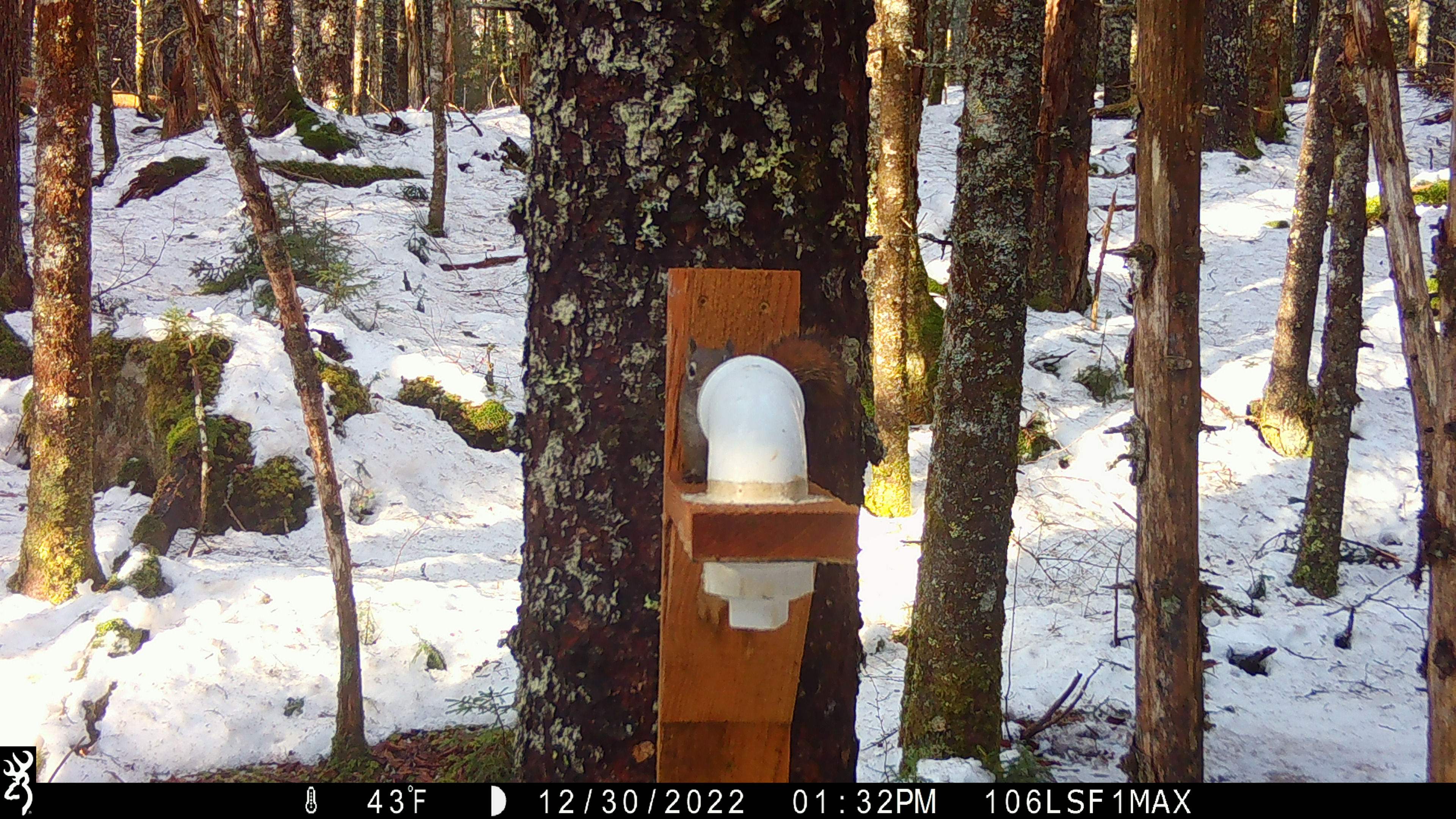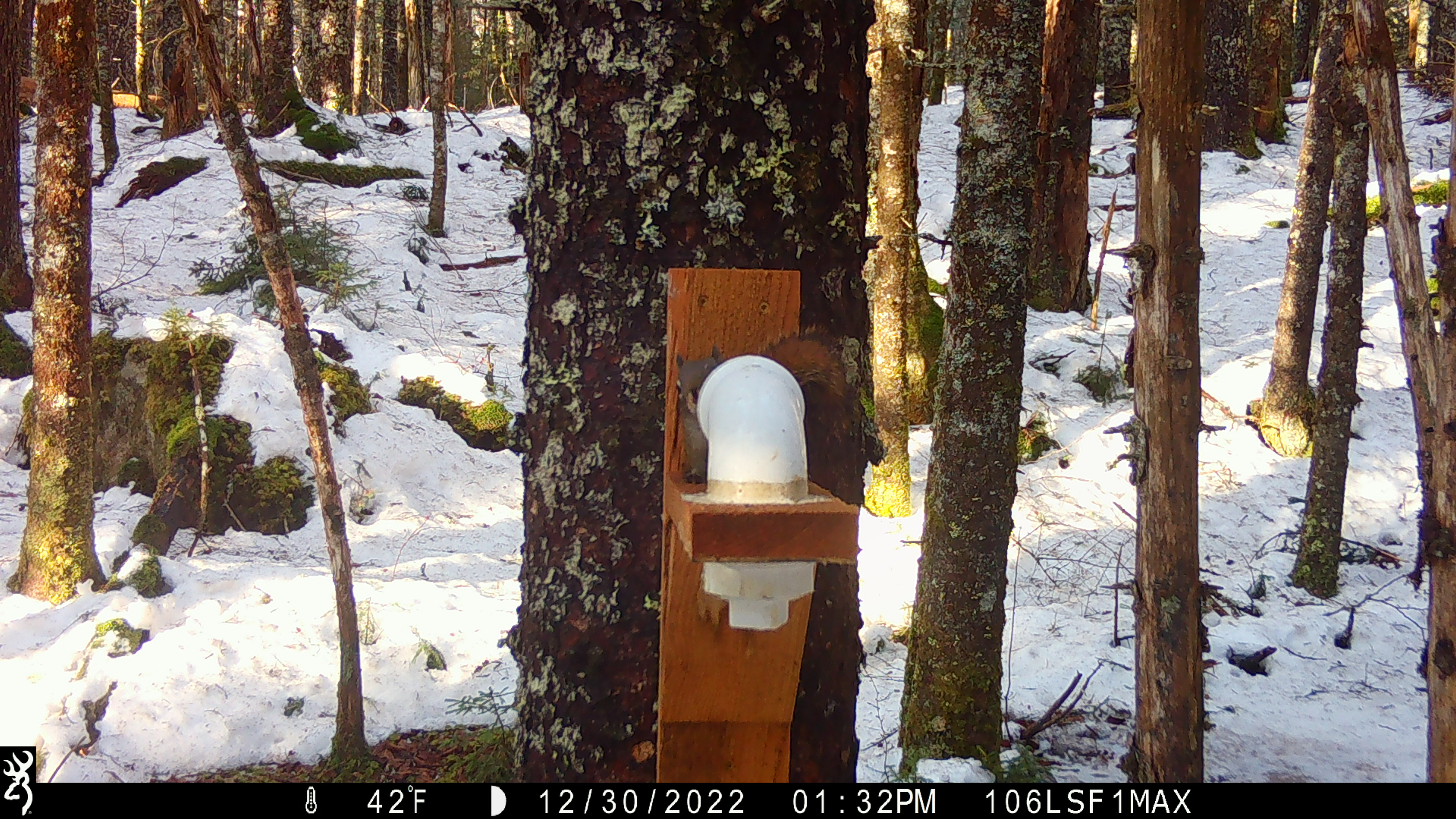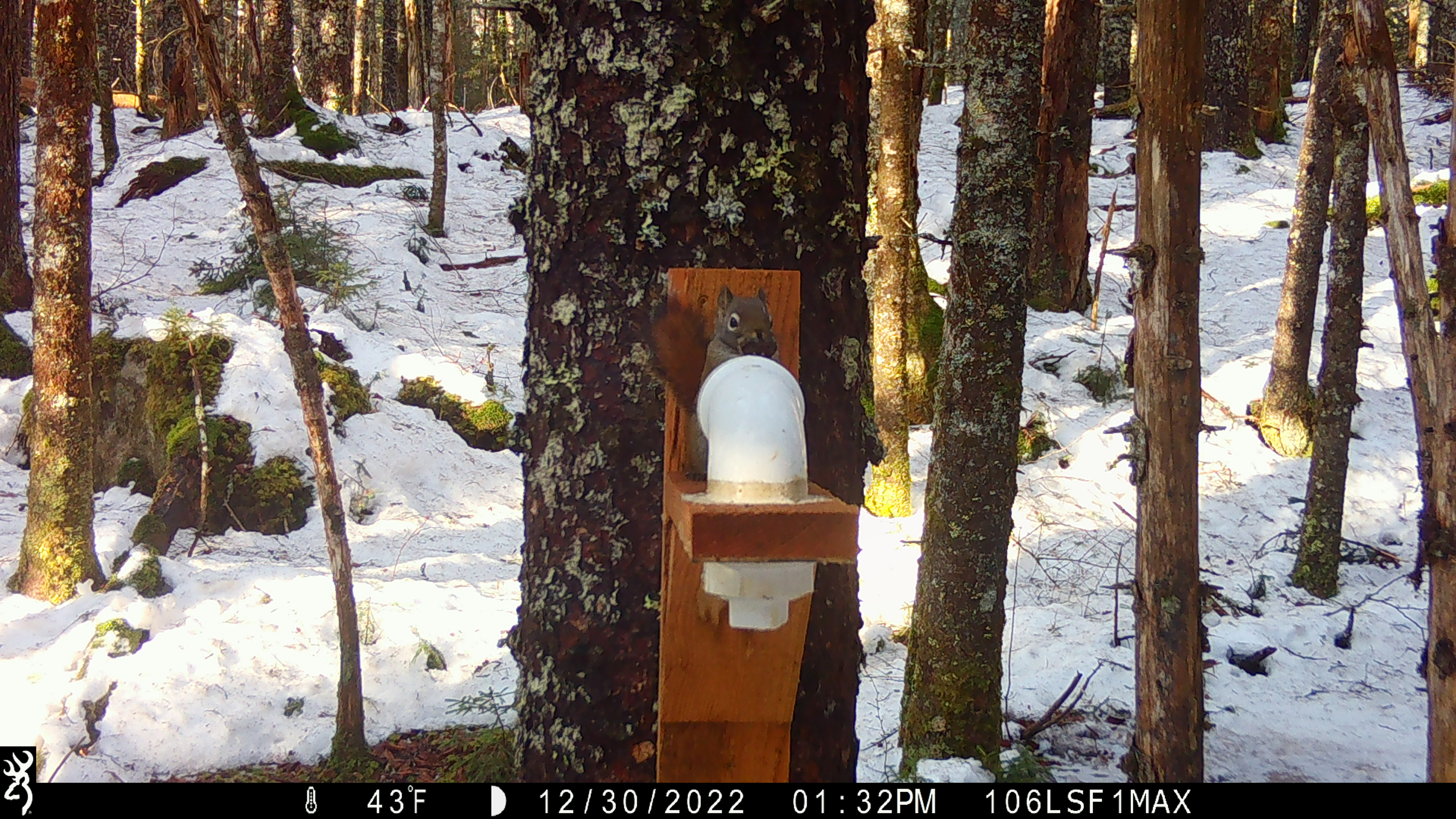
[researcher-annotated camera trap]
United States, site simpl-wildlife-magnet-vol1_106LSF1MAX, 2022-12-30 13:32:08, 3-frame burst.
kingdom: Animalia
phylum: Chordata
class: Mammalia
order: Rodentia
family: Sciuridae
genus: Tamiasciurus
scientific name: Tamiasciurus hudsonicus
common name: red squirrel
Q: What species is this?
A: Red squirrel (Tamiasciurus hudsonicus).